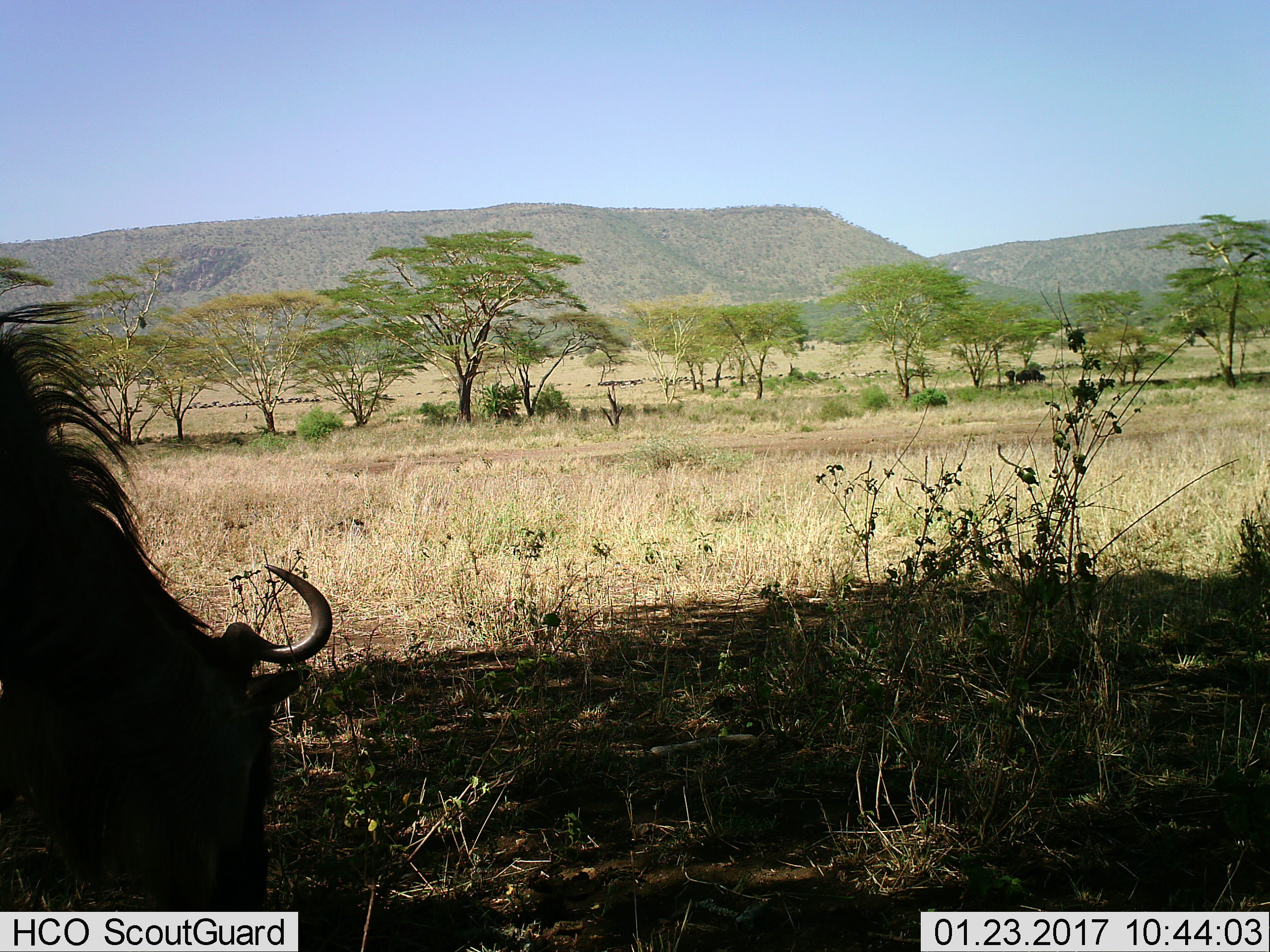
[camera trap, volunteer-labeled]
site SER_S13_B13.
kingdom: Animalia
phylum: Chordata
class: Mammalia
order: Artiodactyla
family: Bovidae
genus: Connochaetes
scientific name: Connochaetes taurinus taurinus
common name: blue wildebeest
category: wildebeestblue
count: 51+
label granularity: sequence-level